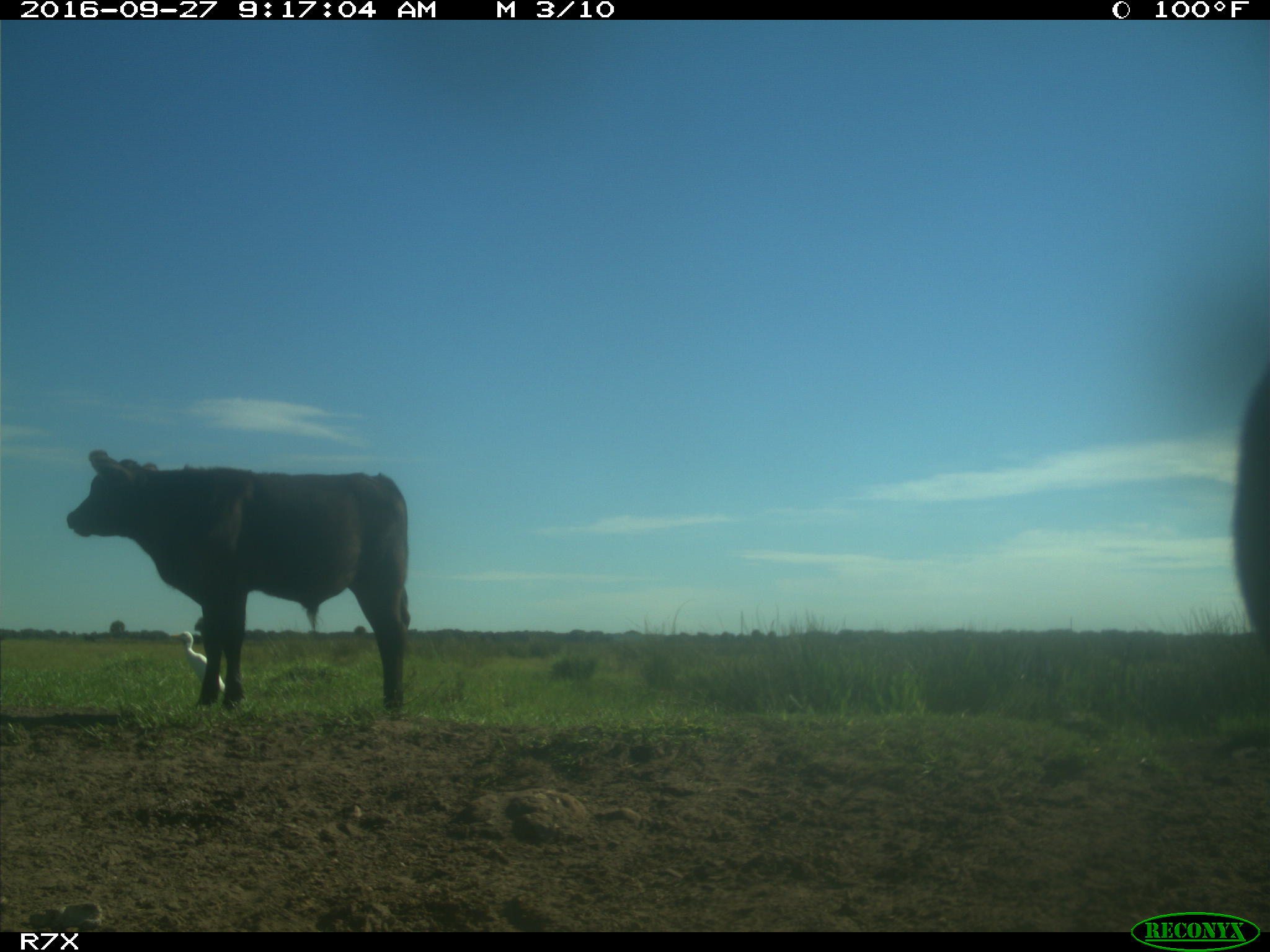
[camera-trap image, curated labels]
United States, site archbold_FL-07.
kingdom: Animalia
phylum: Chordata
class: Mammalia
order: Artiodactyla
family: Bovidae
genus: Bos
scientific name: Bos taurus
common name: domestic cow